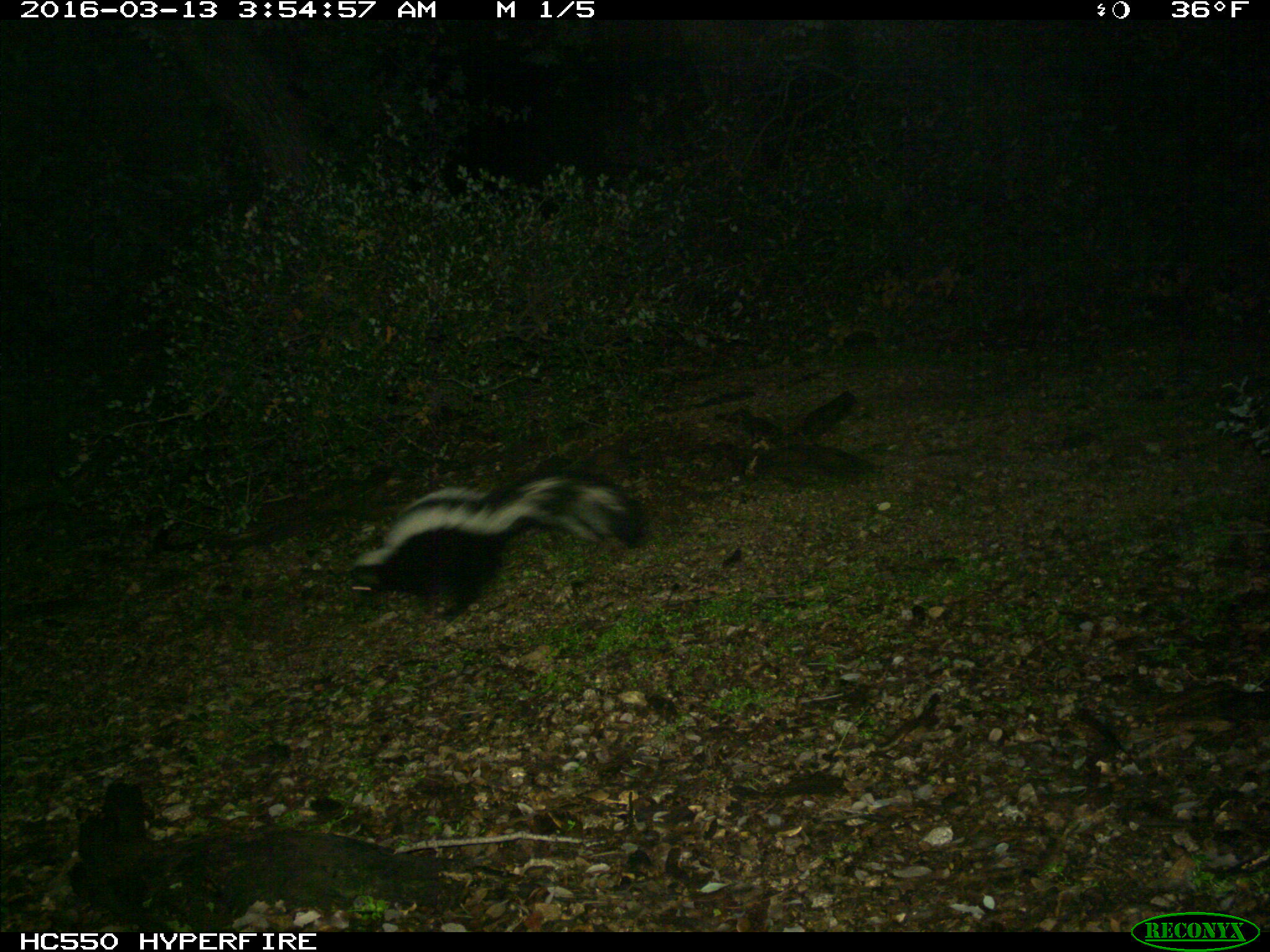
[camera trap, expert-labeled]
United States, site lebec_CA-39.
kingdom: Animalia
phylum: Chordata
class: Mammalia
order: Carnivora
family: Mephitidae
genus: Mephitis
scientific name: Mephitis mephitis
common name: striped skunk